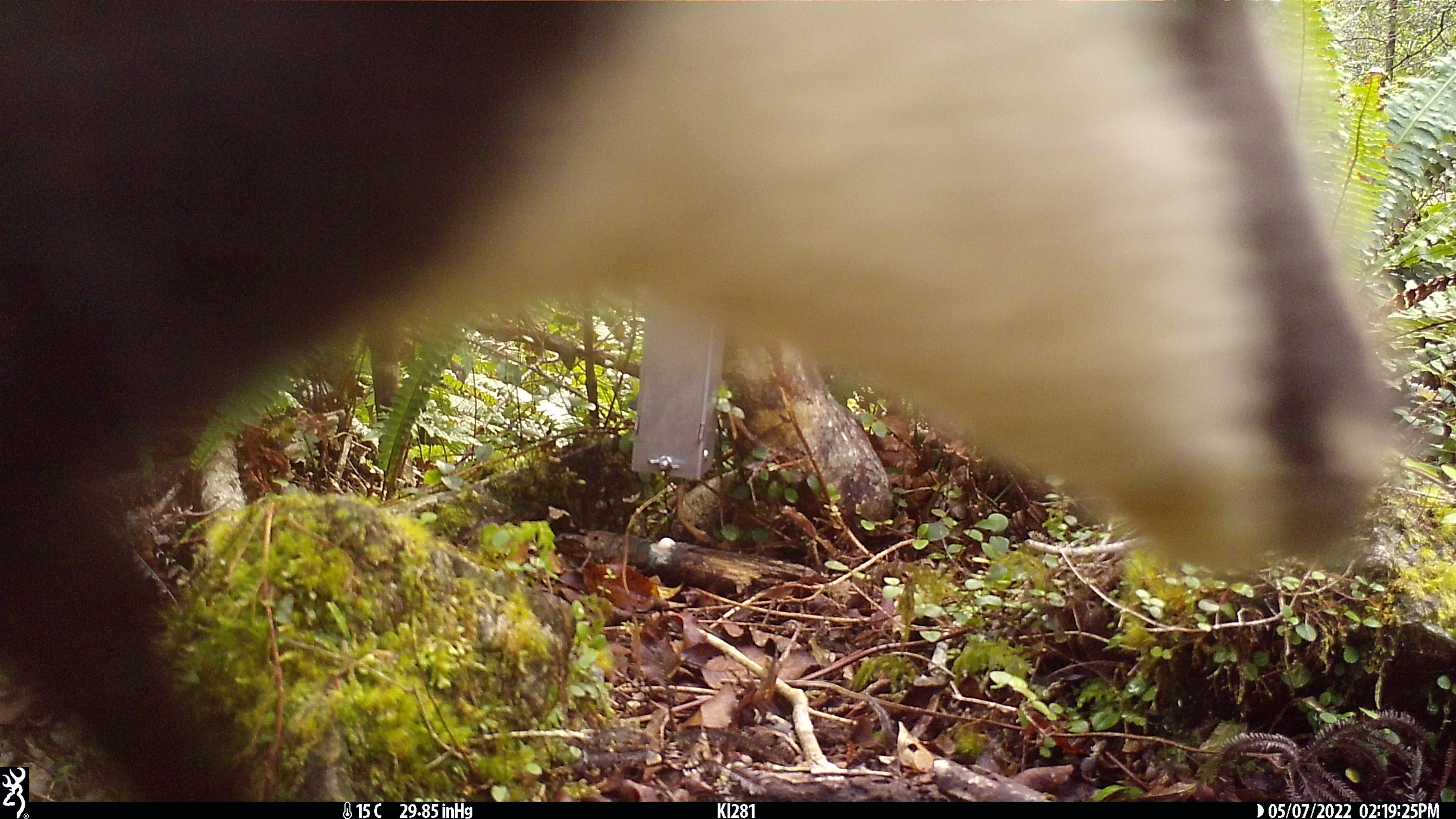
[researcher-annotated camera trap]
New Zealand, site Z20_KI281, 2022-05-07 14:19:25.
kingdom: Animalia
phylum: Chordata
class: Mammalia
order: Artiodactyla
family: Bovidae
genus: Rupicapra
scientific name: Rupicapra rupicapra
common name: alpine chamois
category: chamois